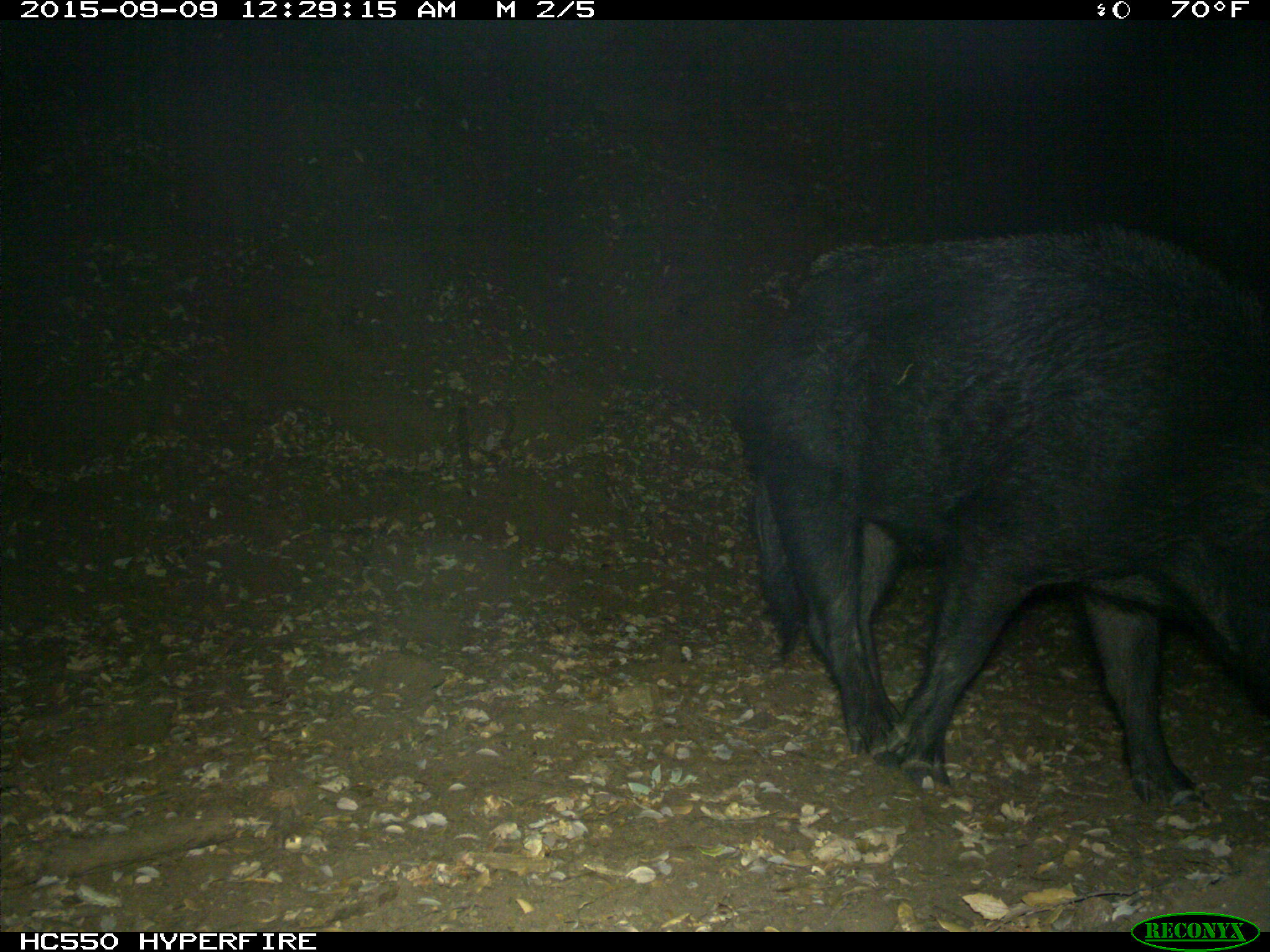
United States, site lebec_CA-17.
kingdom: Animalia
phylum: Chordata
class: Mammalia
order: Artiodactyla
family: Suidae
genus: Sus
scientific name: Sus scrofa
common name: wild boar